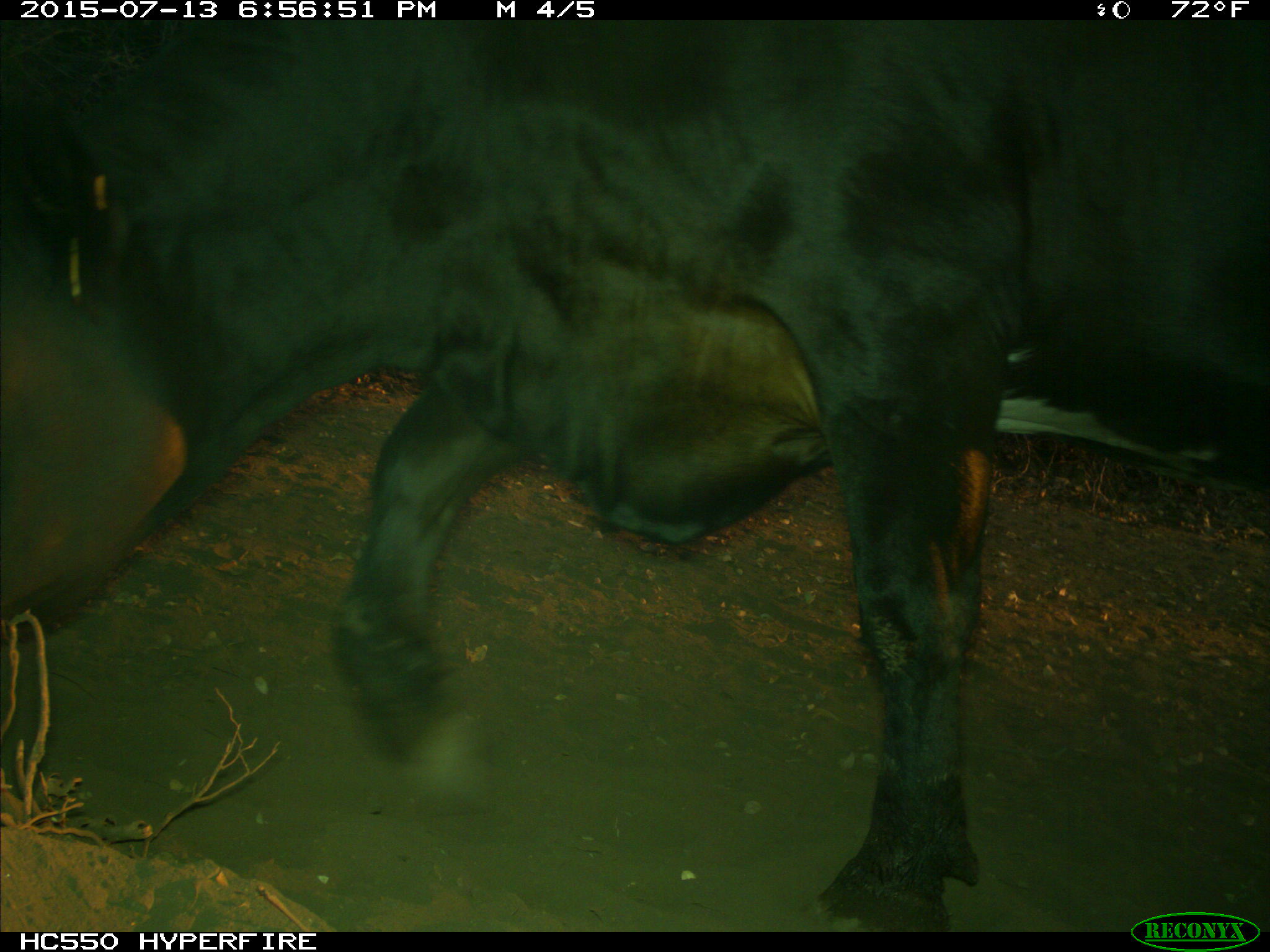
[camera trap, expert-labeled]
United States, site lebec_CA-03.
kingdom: Animalia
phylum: Chordata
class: Mammalia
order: Artiodactyla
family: Bovidae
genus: Bos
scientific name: Bos taurus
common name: domestic cow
Bos taurus (domestic cow).